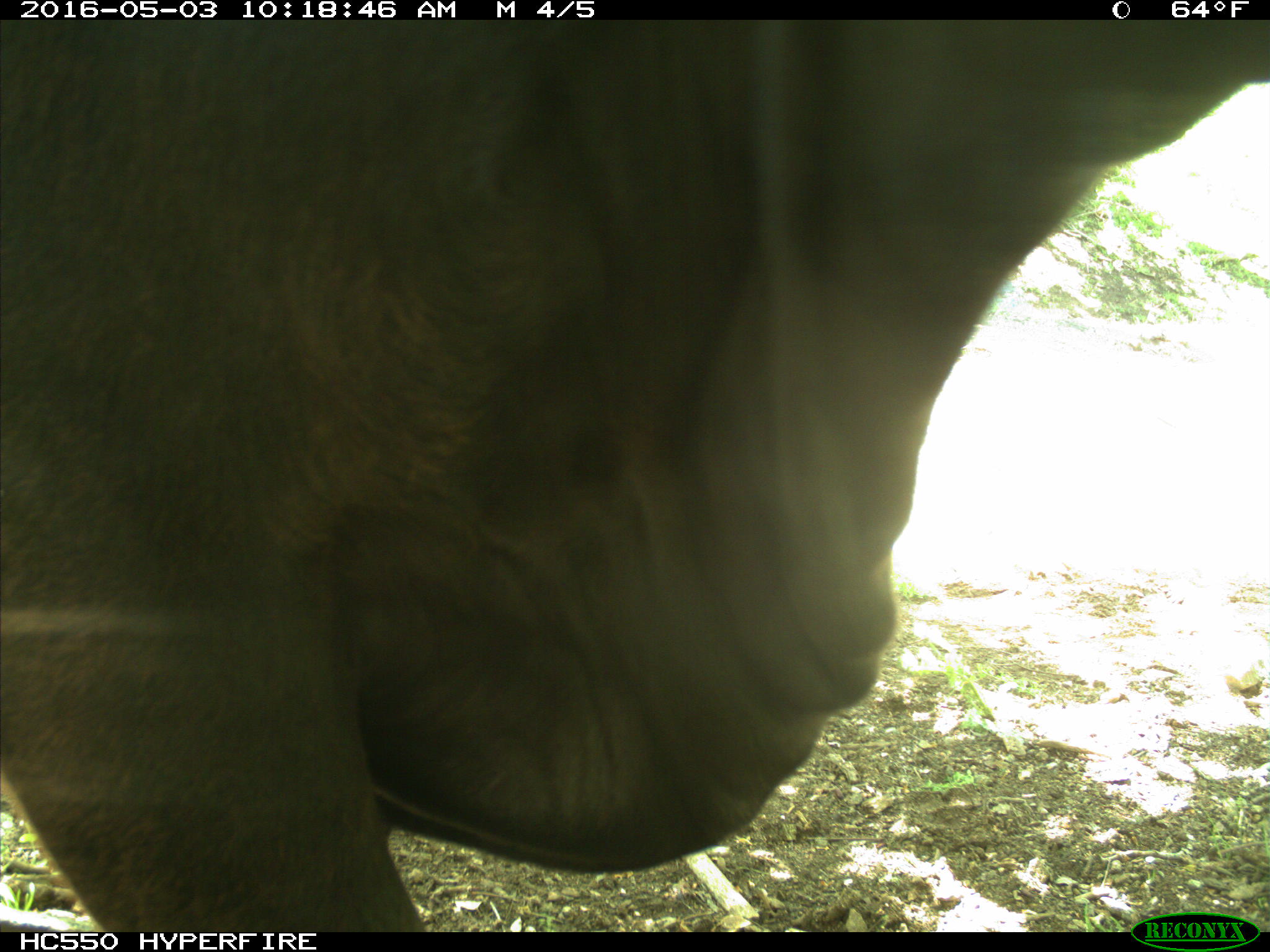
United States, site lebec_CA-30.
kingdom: Animalia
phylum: Chordata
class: Mammalia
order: Artiodactyla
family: Bovidae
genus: Bos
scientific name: Bos taurus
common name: domestic cow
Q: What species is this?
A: Bos taurus (domestic cow).